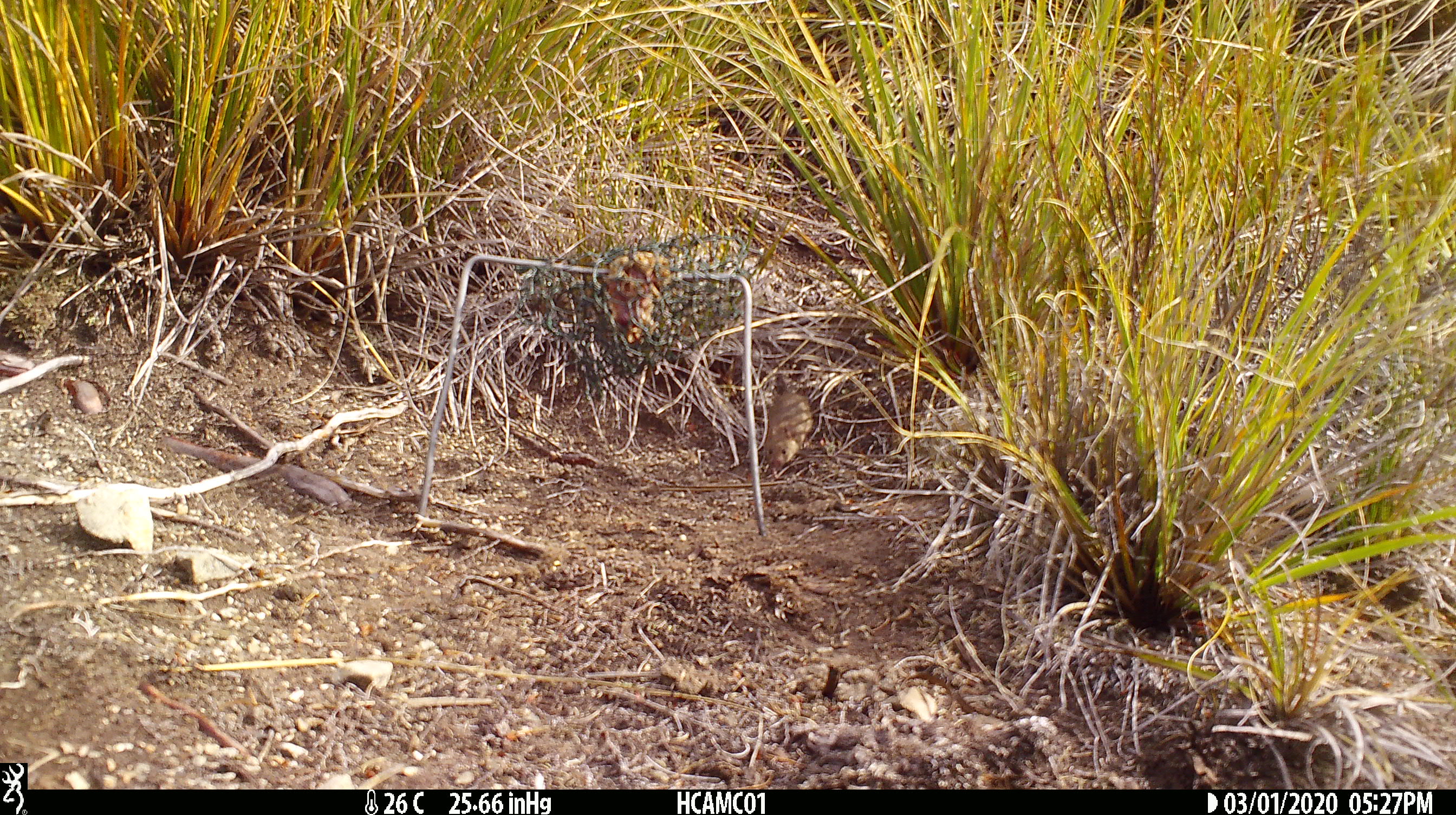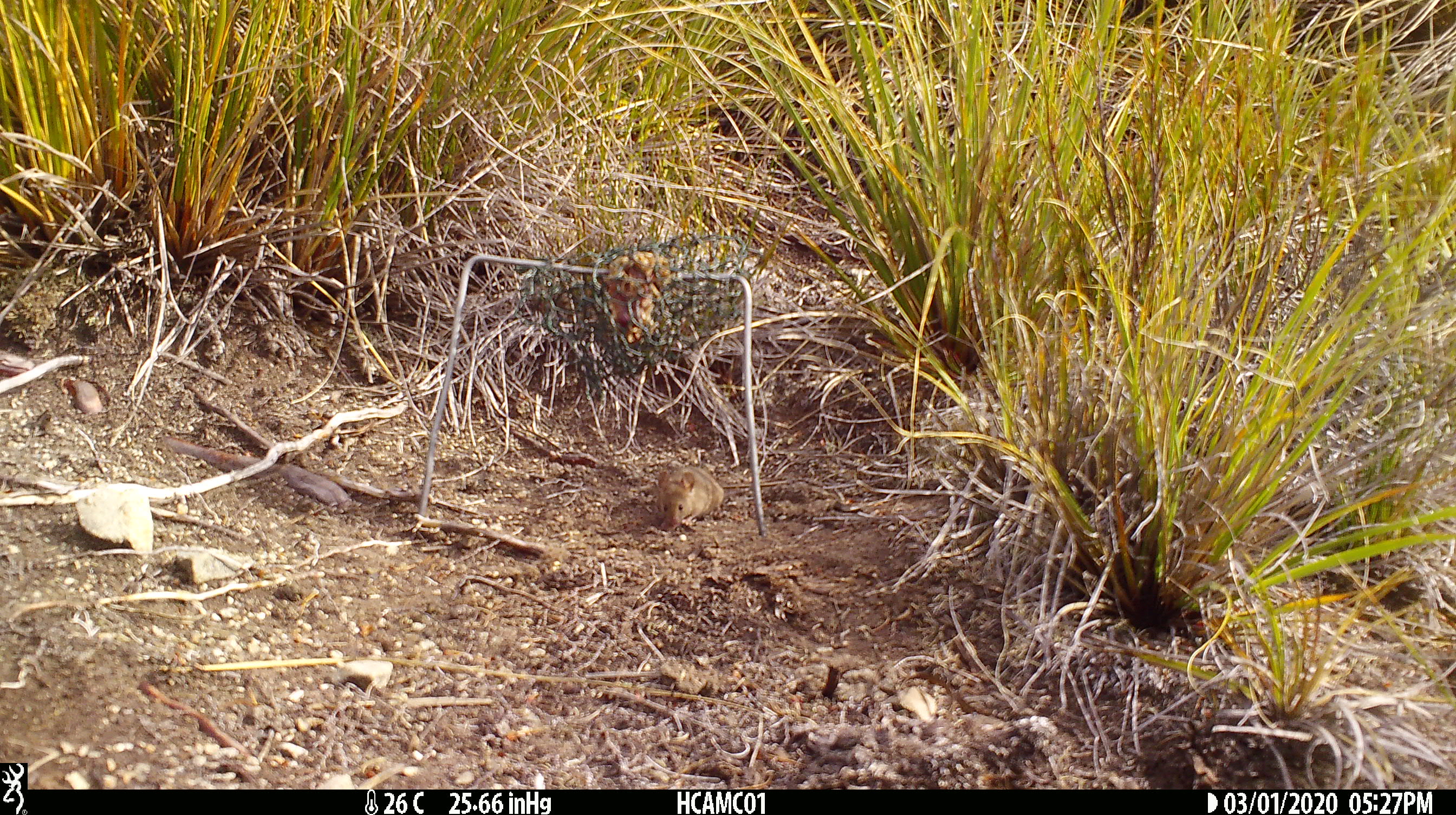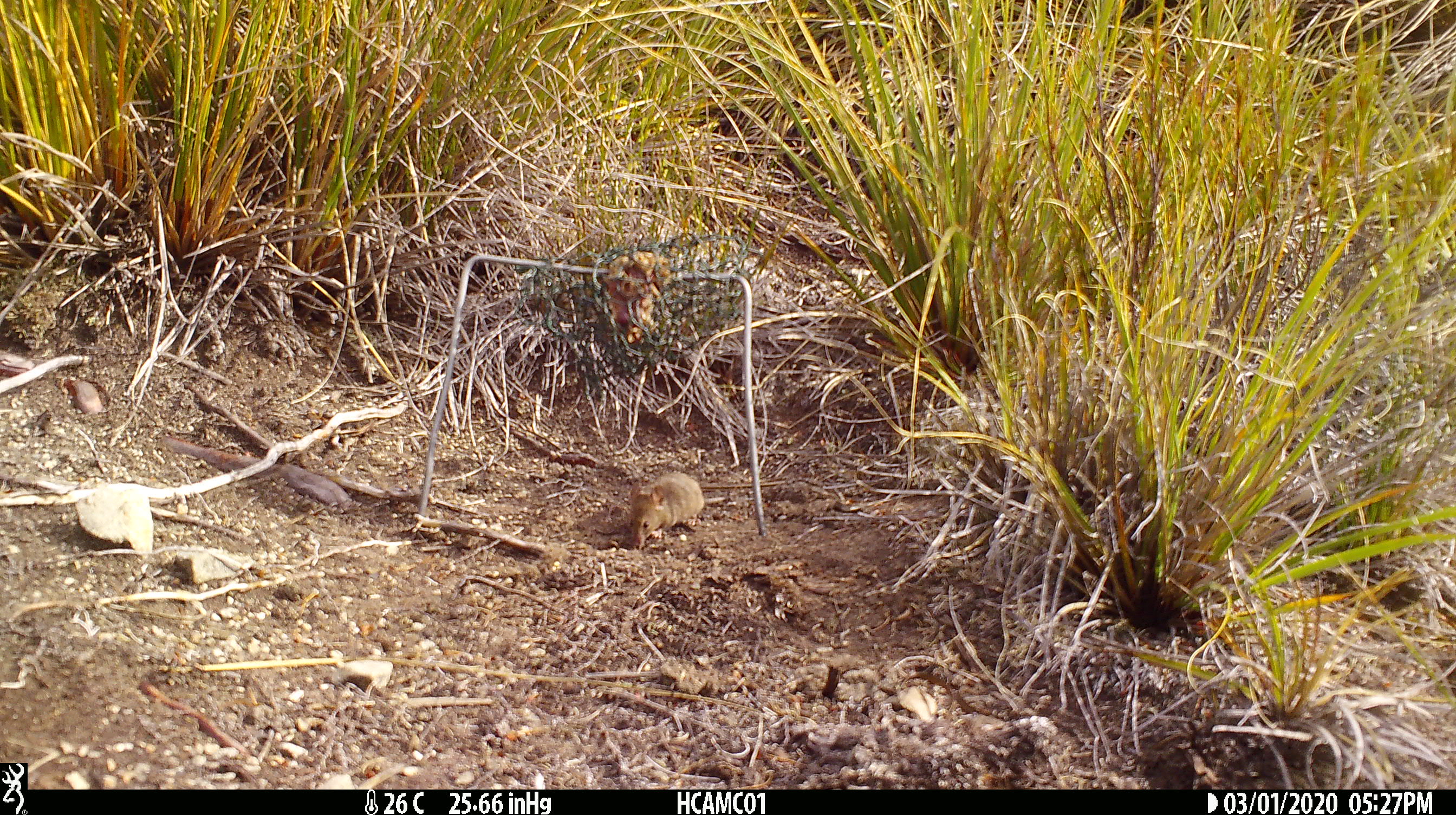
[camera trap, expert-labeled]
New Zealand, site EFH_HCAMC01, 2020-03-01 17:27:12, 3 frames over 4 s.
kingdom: Animalia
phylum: Chordata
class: Mammalia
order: Rodentia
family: Muridae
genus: Mus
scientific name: Mus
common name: mouse